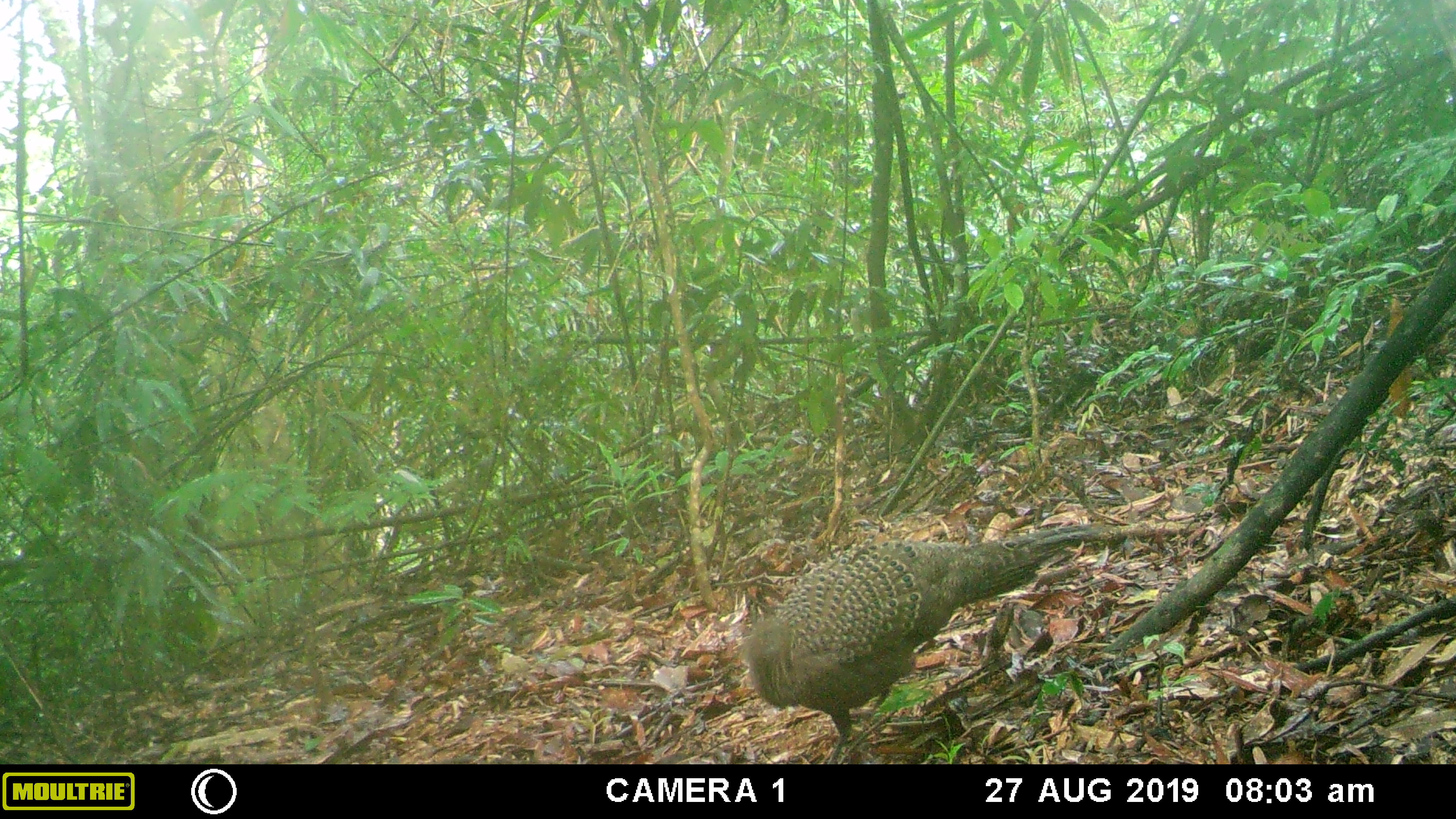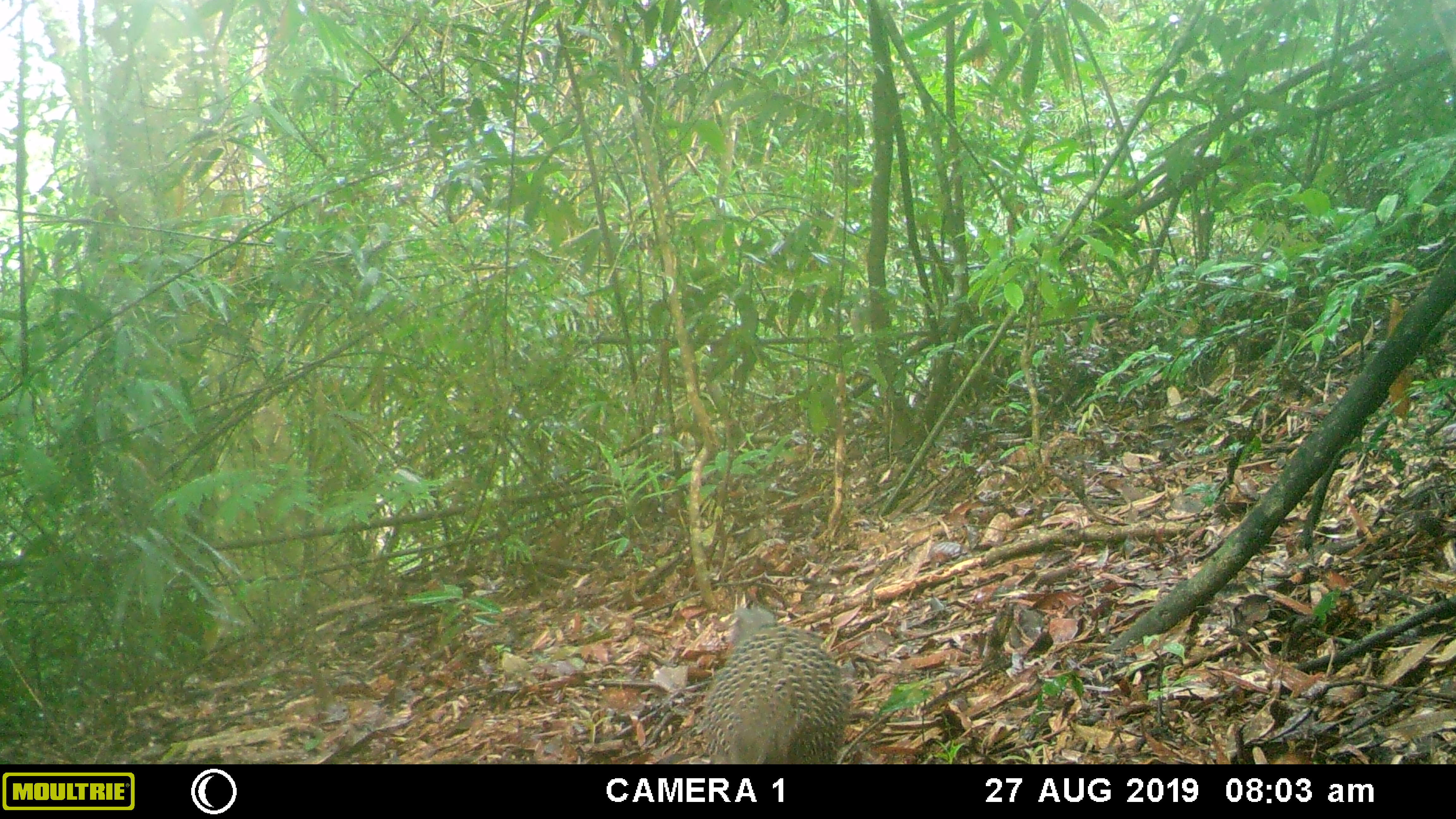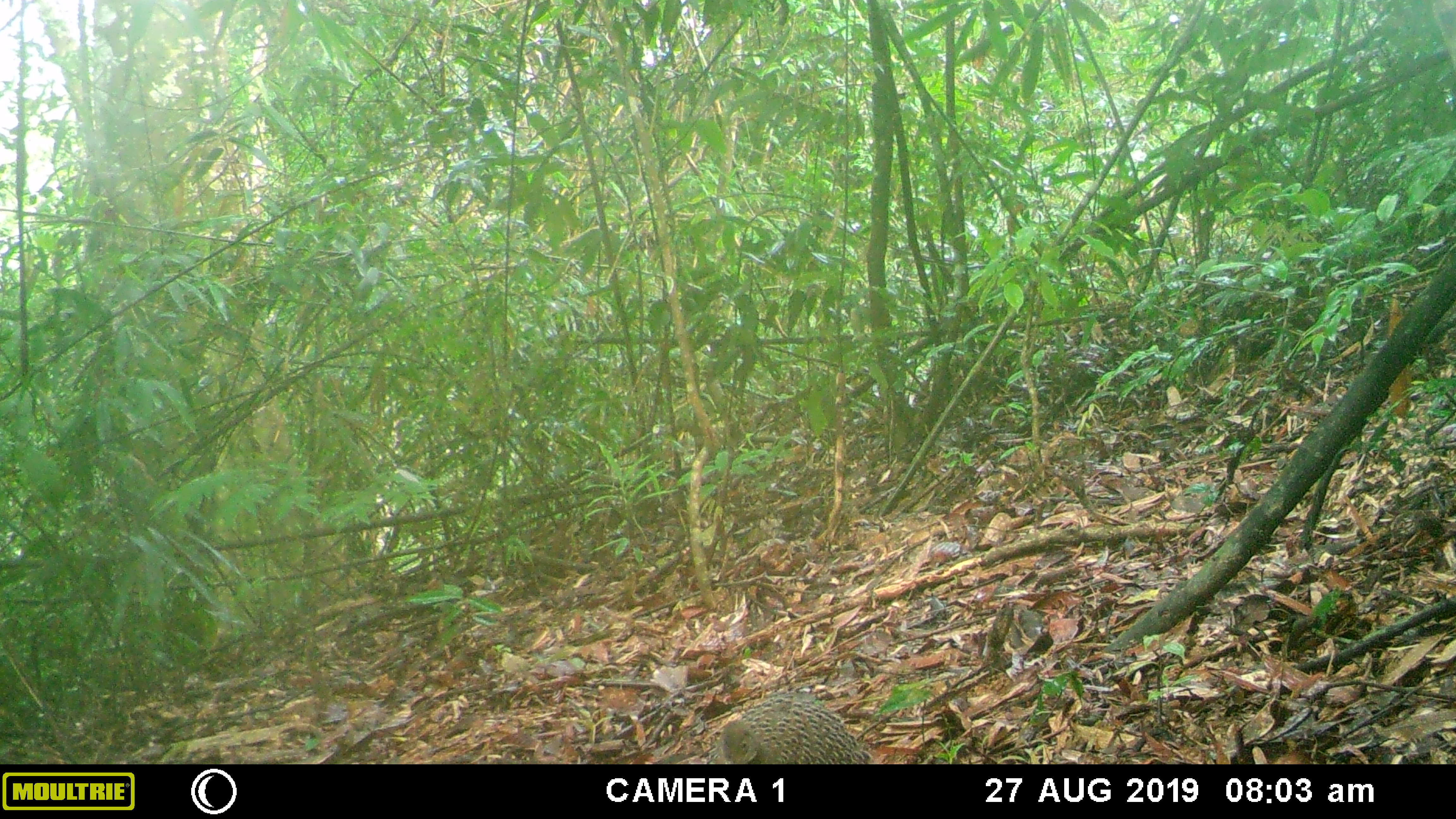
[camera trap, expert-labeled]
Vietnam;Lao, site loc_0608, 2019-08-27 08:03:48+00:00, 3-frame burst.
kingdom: Animalia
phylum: Chordata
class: Aves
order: Galliformes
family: Phasianidae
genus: Polyplectron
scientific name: Polyplectron bicalcaratum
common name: gray peacock-pheasant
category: grey peacock pheasant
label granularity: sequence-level